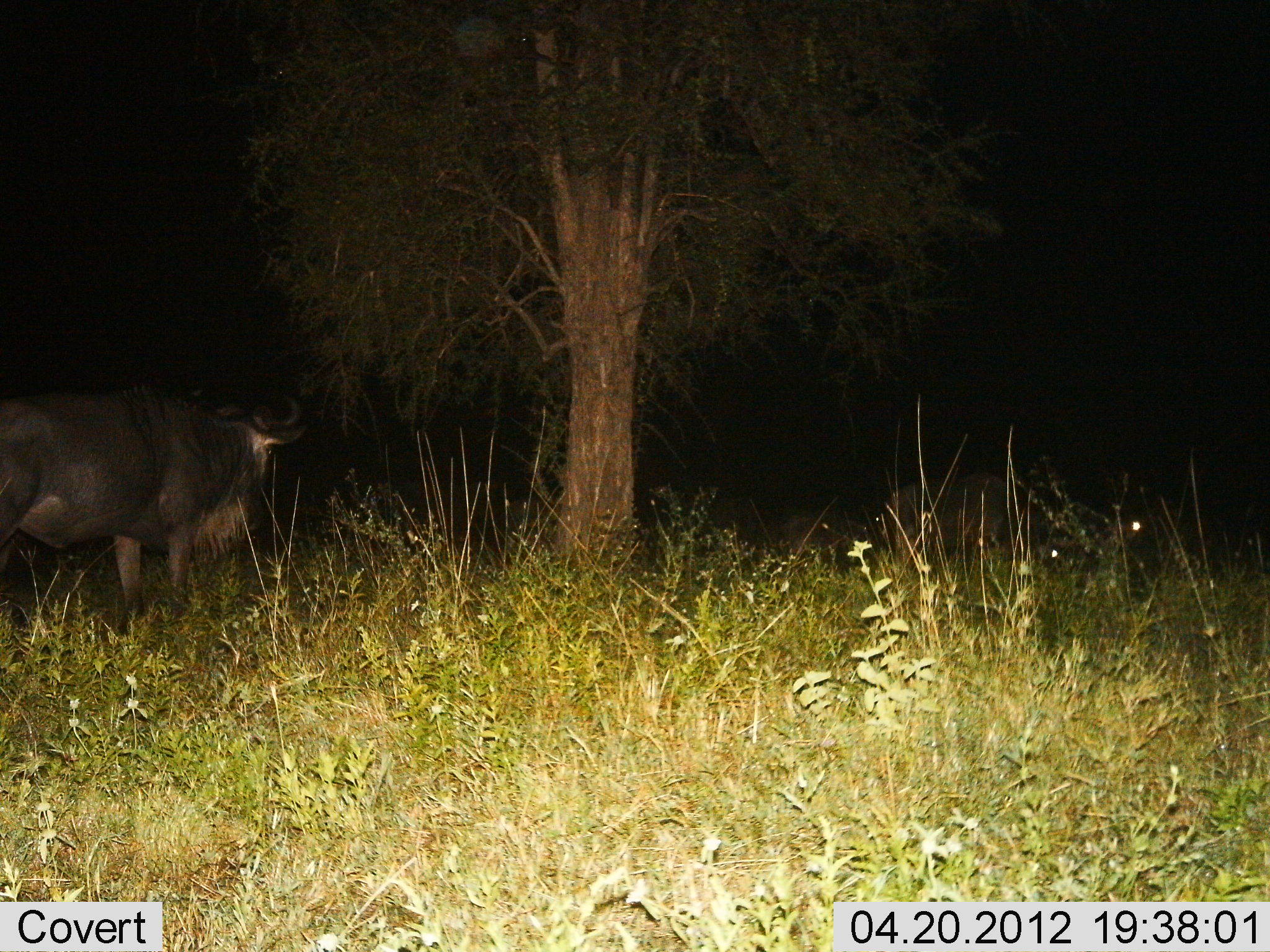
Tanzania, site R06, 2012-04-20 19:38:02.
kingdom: Animalia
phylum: Chordata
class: Mammalia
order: Artiodactyla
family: Bovidae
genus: Connochaetes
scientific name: Connochaetes taurinus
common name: blue wildebeest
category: wildebeest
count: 2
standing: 100%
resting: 22%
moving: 6%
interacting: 0%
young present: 0%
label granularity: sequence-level